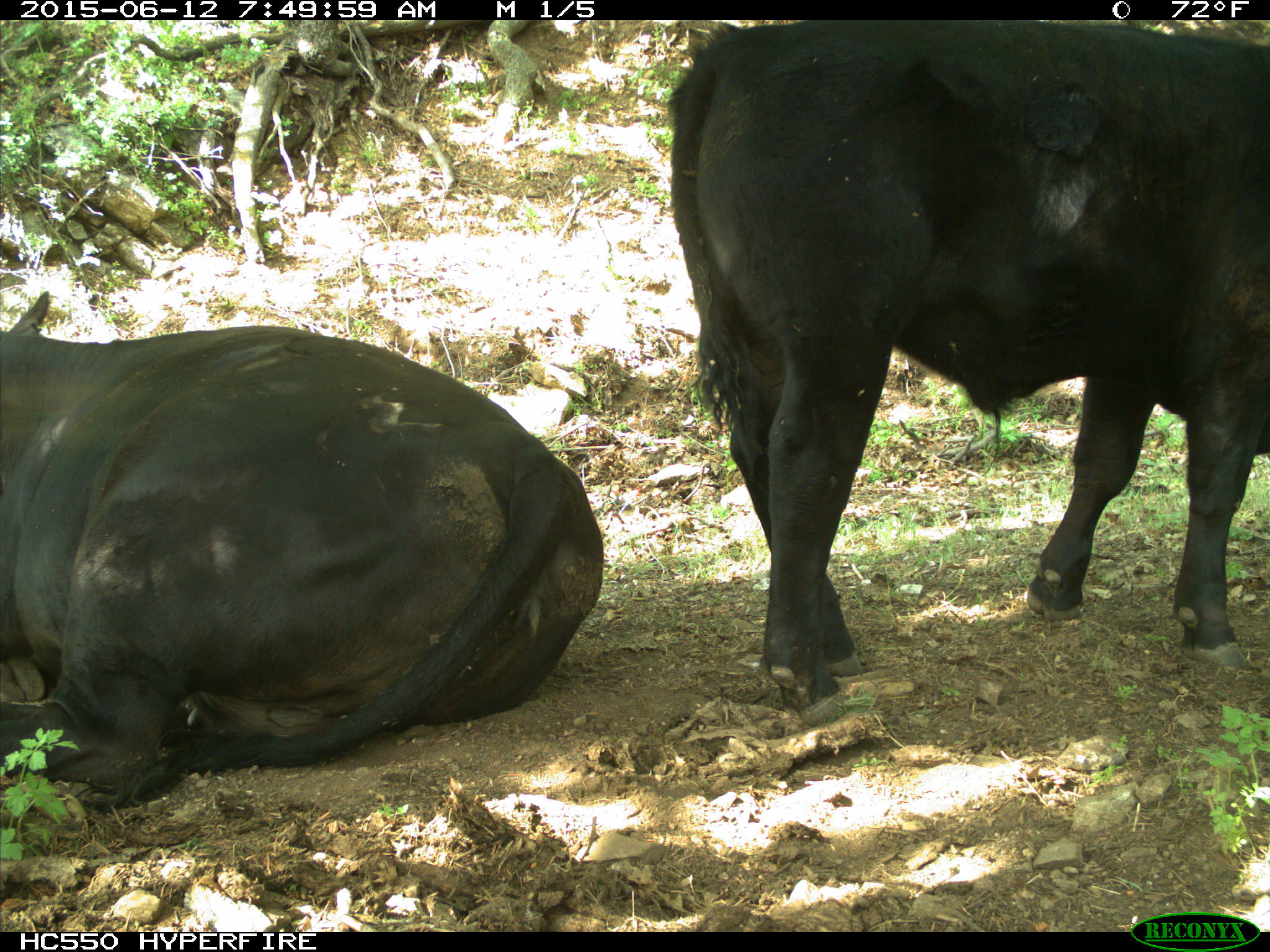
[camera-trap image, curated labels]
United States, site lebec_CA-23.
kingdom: Animalia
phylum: Chordata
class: Mammalia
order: Artiodactyla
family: Bovidae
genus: Bos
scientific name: Bos taurus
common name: domestic cow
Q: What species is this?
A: Bos taurus (domestic cow).